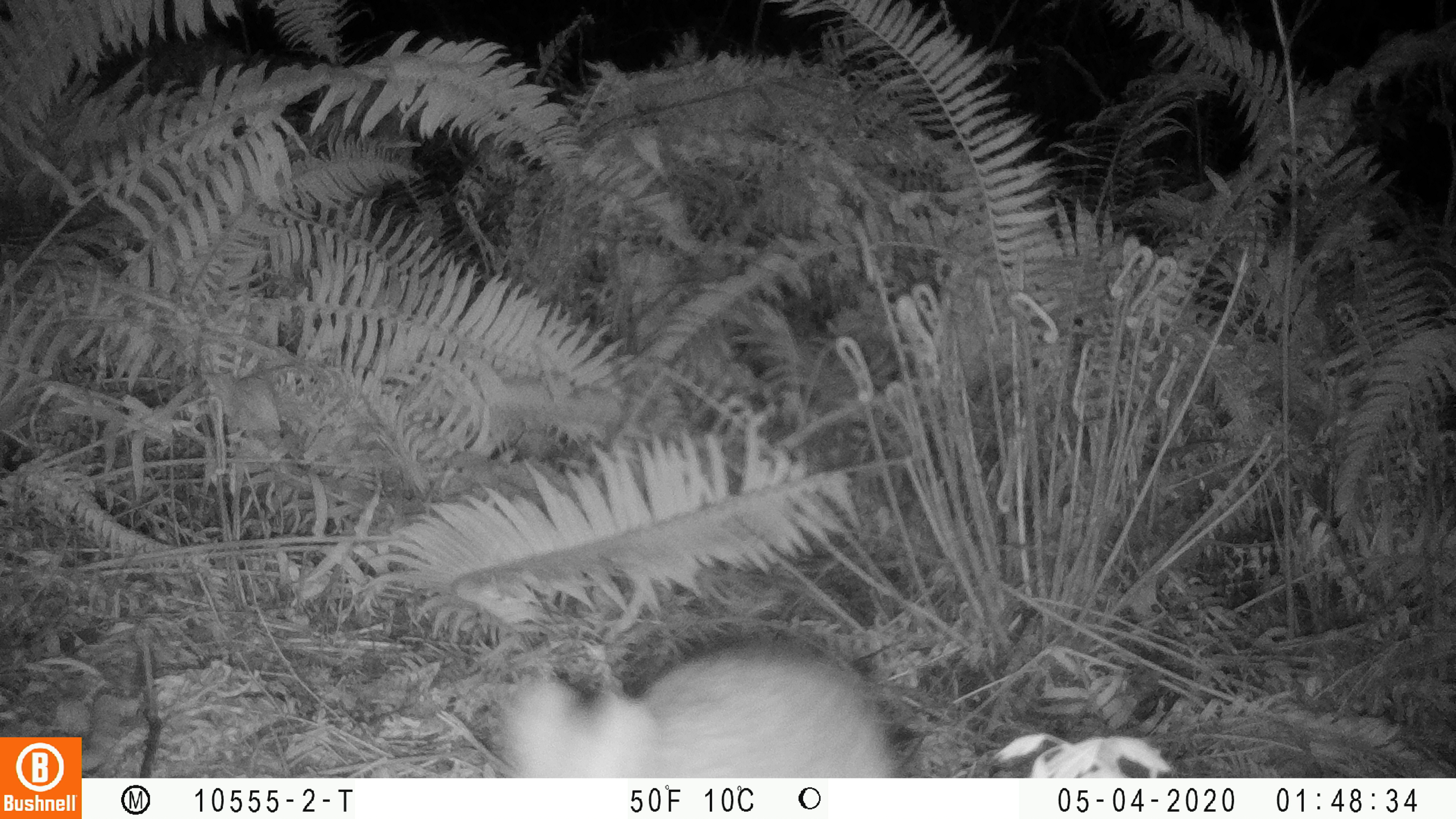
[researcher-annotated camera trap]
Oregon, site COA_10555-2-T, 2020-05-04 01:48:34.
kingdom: Animalia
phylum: Chordata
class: Mammalia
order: Lagomorpha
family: Leporidae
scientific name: Leporidae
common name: hares and rabbits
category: leporidae family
Leporidae family (hares and rabbits) (Leporidae).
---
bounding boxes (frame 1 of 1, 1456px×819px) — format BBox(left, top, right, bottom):
leporidae family: BBox(481, 636, 911, 774)